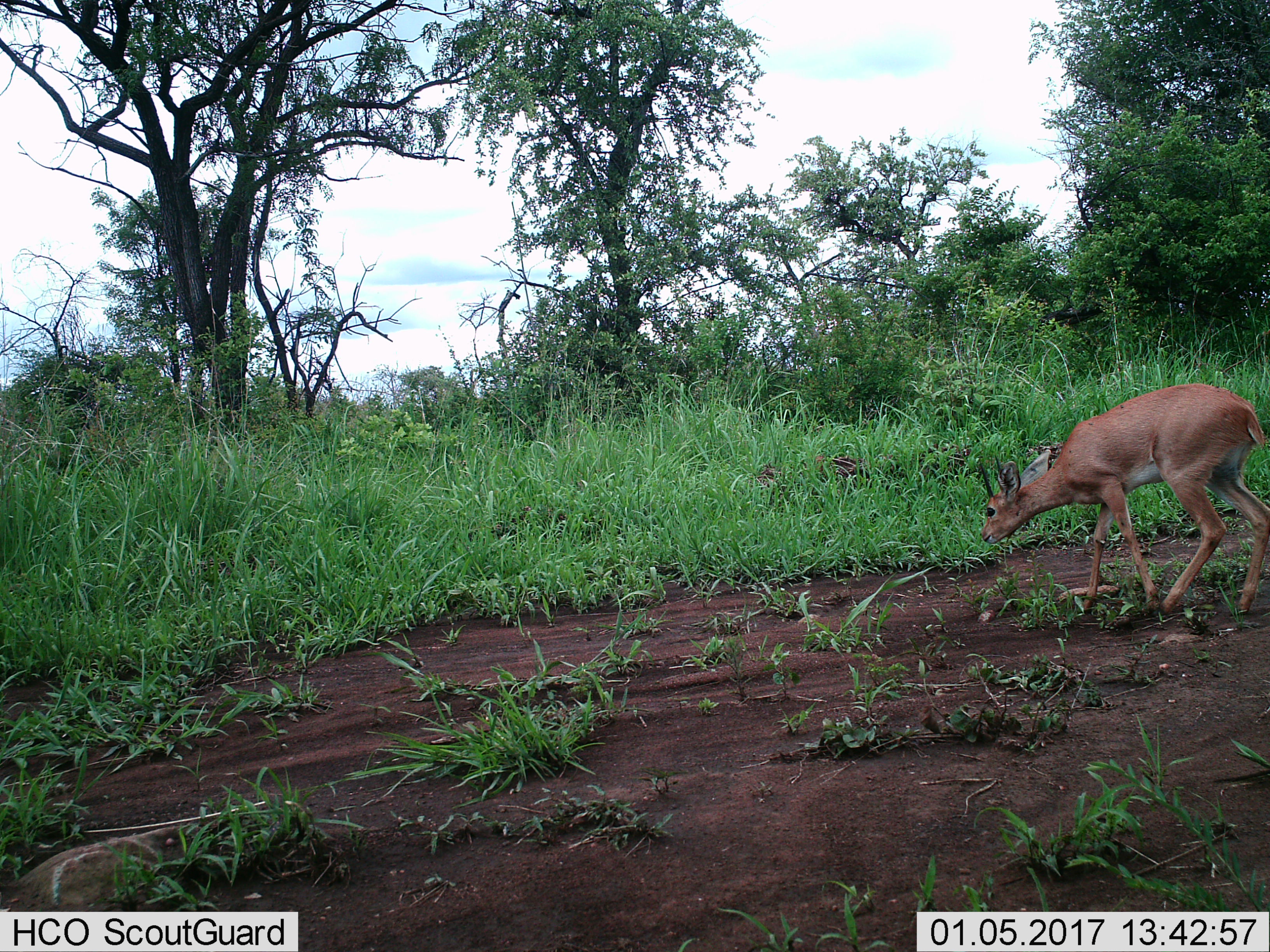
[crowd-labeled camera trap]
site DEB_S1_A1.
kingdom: Animalia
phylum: Chordata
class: Mammalia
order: Artiodactyla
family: Bovidae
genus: Raphicerus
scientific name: Raphicerus campestris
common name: steenbok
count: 1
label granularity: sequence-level